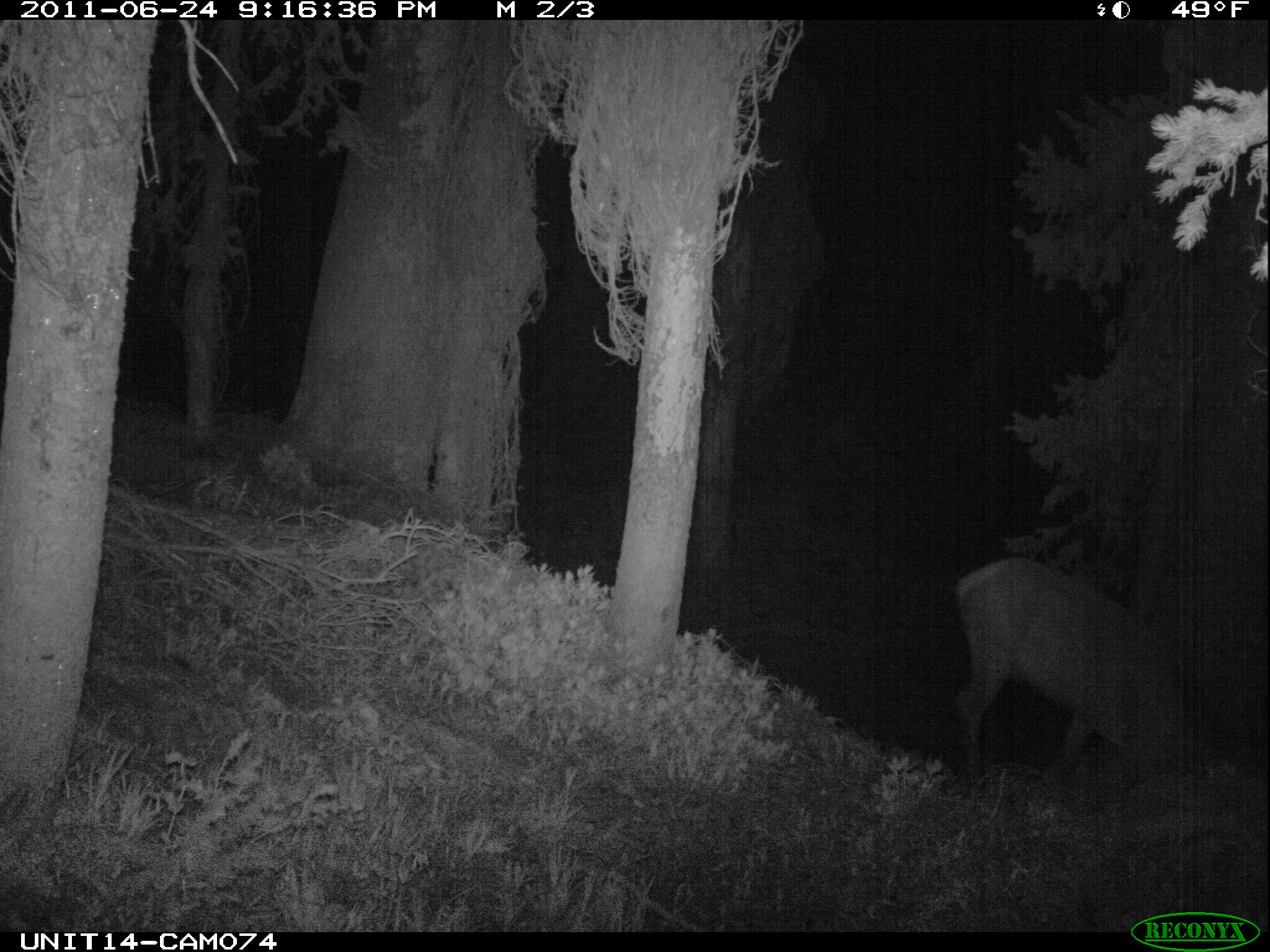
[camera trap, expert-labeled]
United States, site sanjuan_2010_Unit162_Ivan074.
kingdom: Animalia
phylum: Chordata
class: Mammalia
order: Artiodactyla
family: Cervidae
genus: Cervus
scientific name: Cervus elaphus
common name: red deer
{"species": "Cervus elaphus (red deer)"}